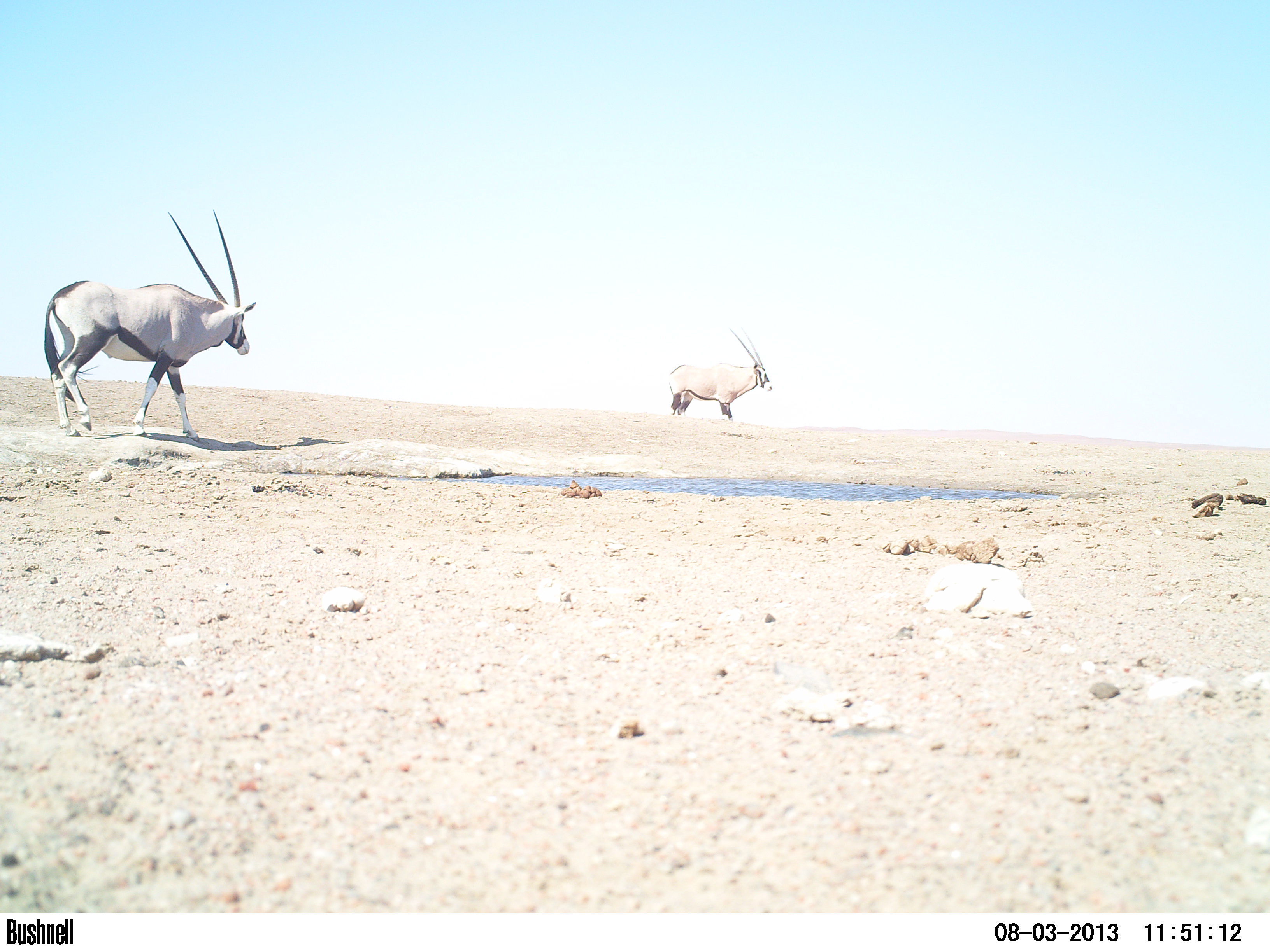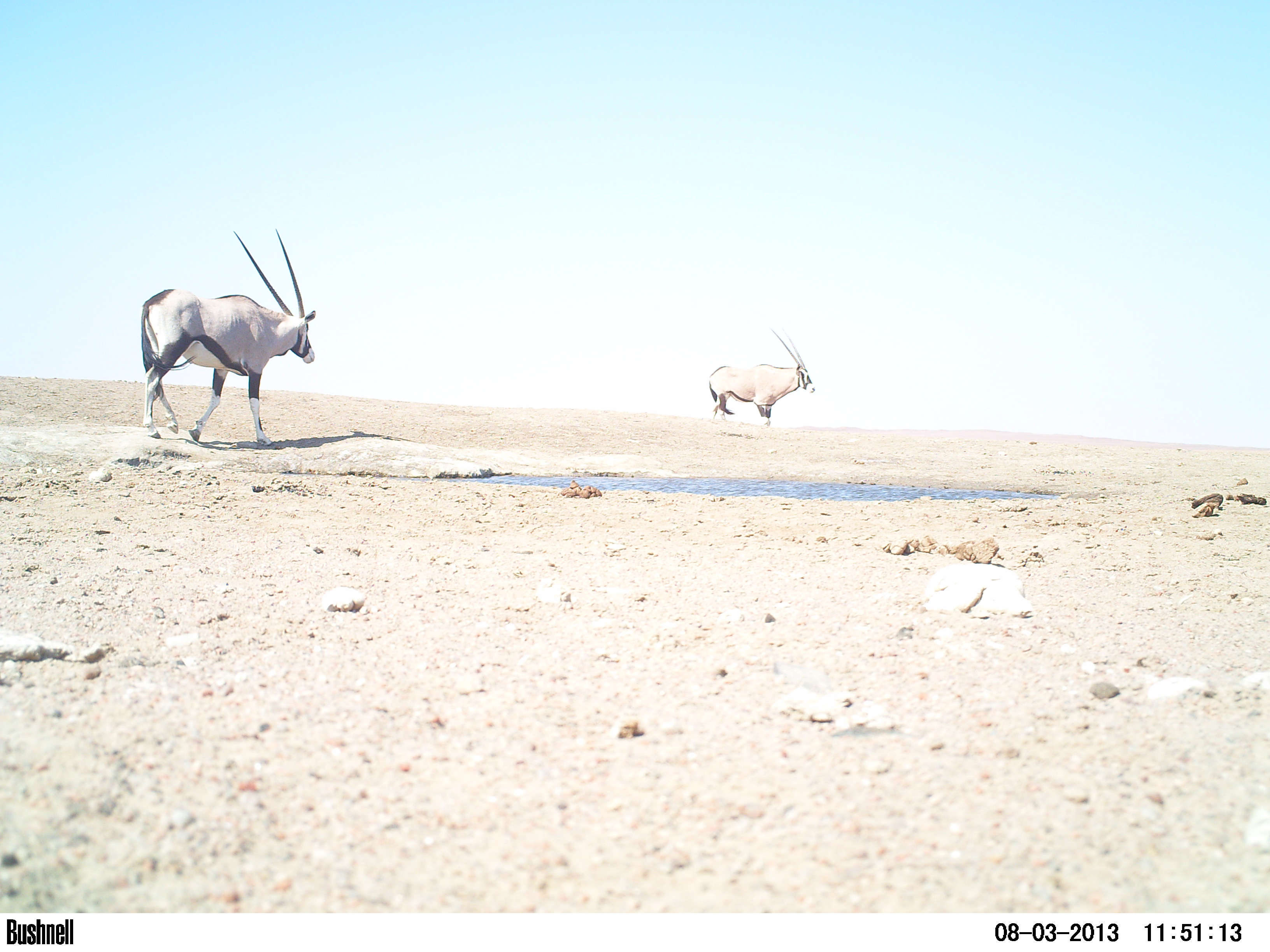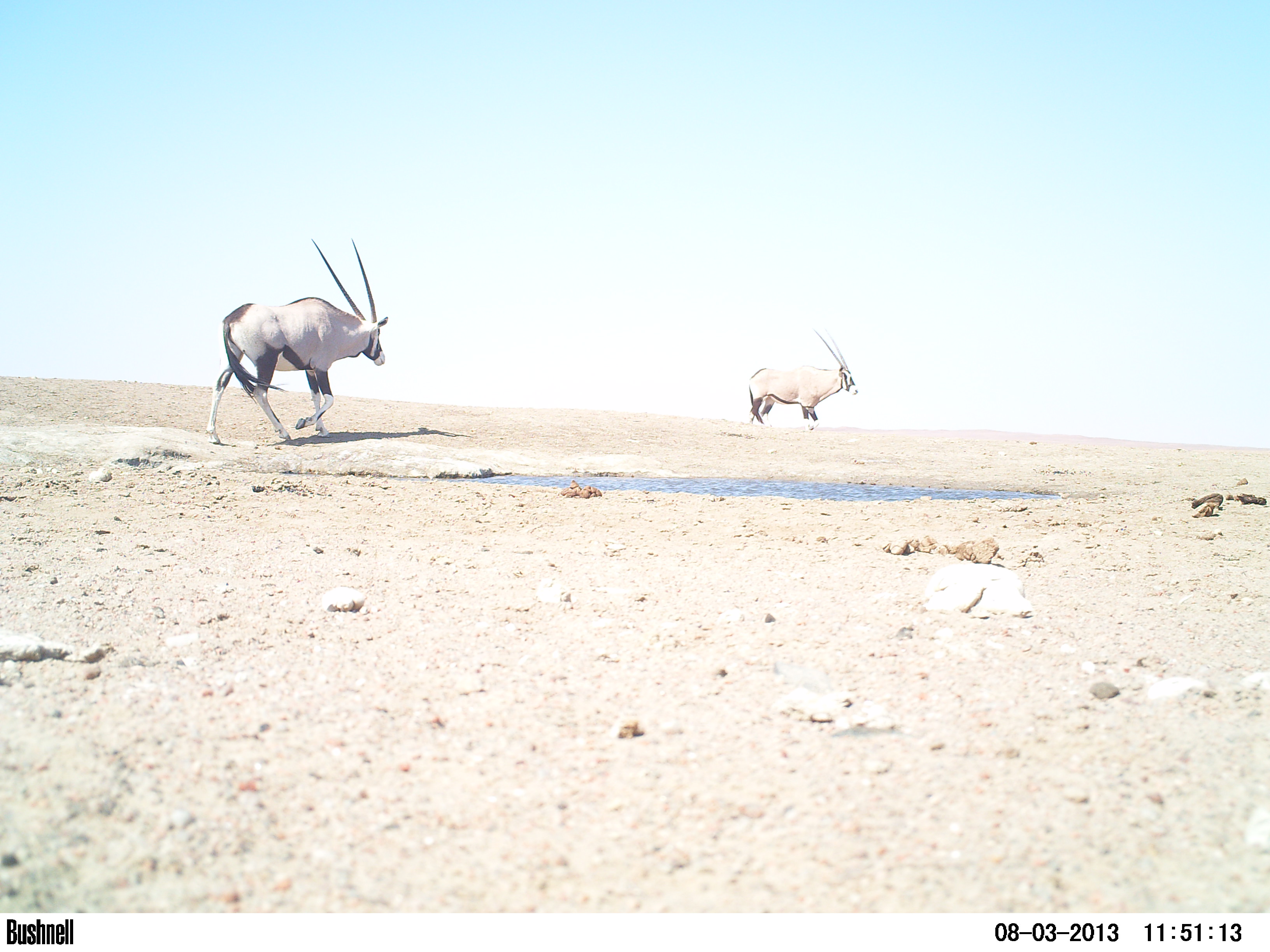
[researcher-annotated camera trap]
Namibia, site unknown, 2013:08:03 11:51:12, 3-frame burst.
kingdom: Animalia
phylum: Chordata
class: Mammalia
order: Artiodactyla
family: Bovidae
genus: Oryx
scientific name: Oryx gazella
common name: gemsbok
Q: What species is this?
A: Oryx gazella (gemsbok).